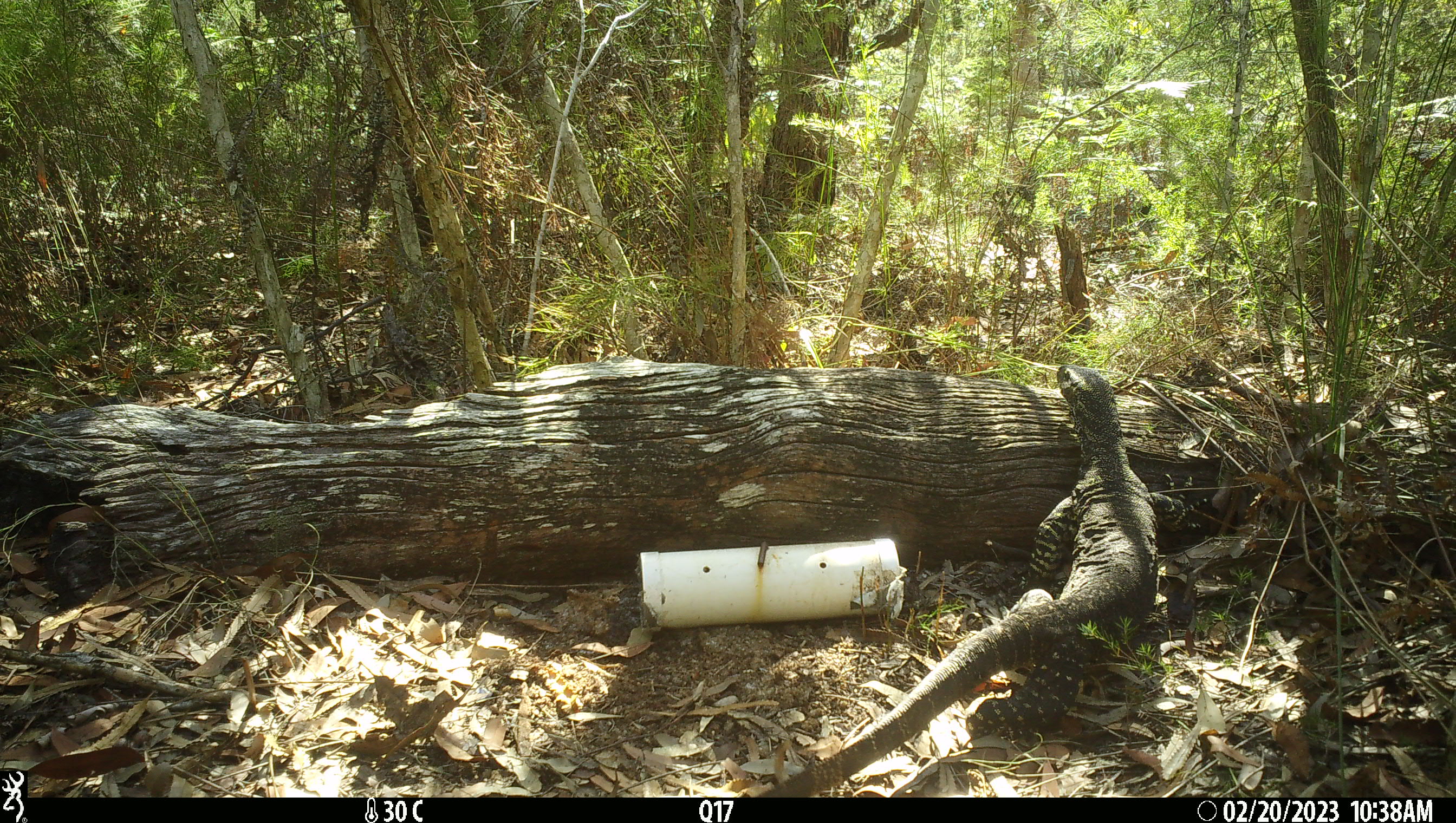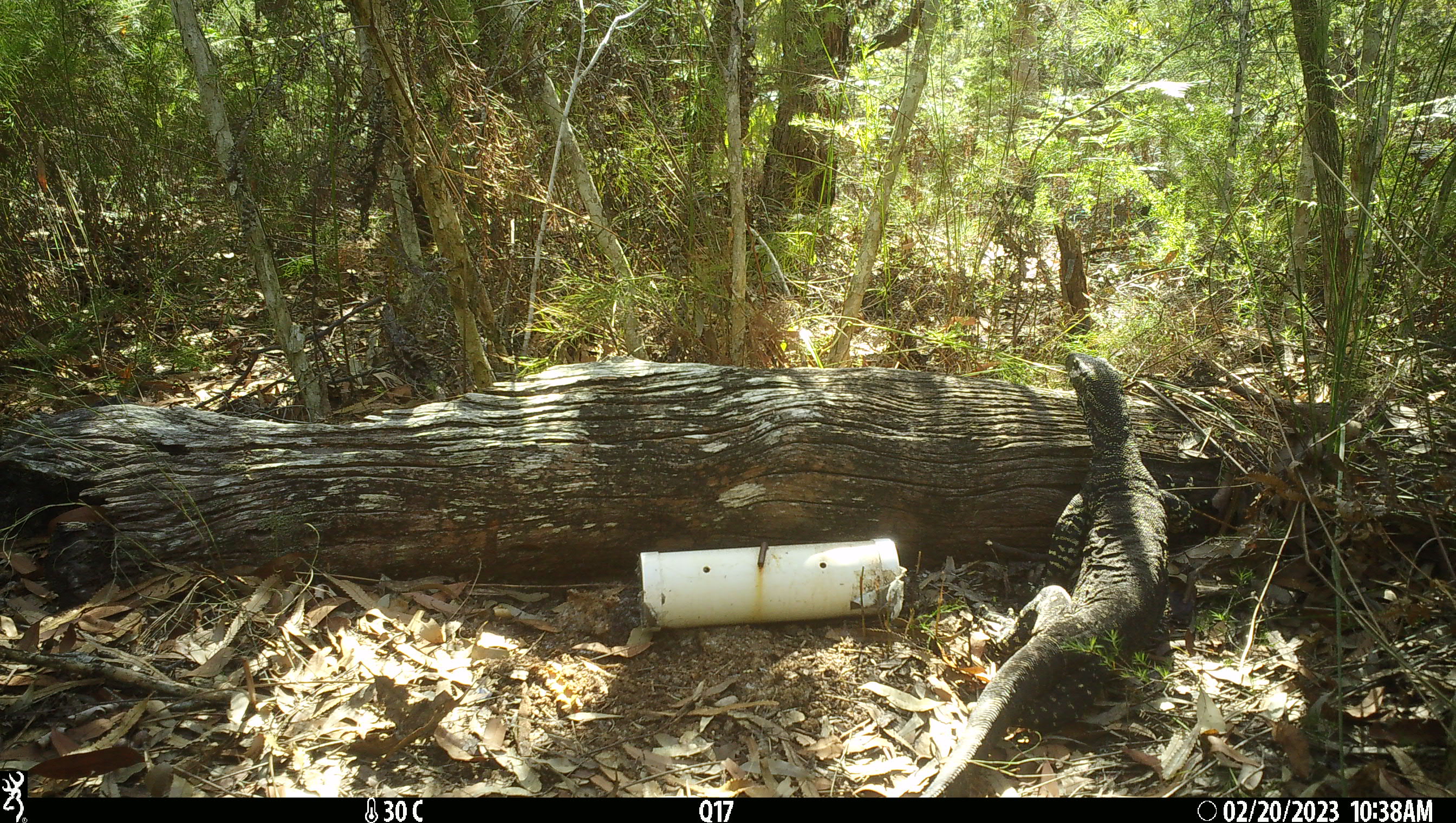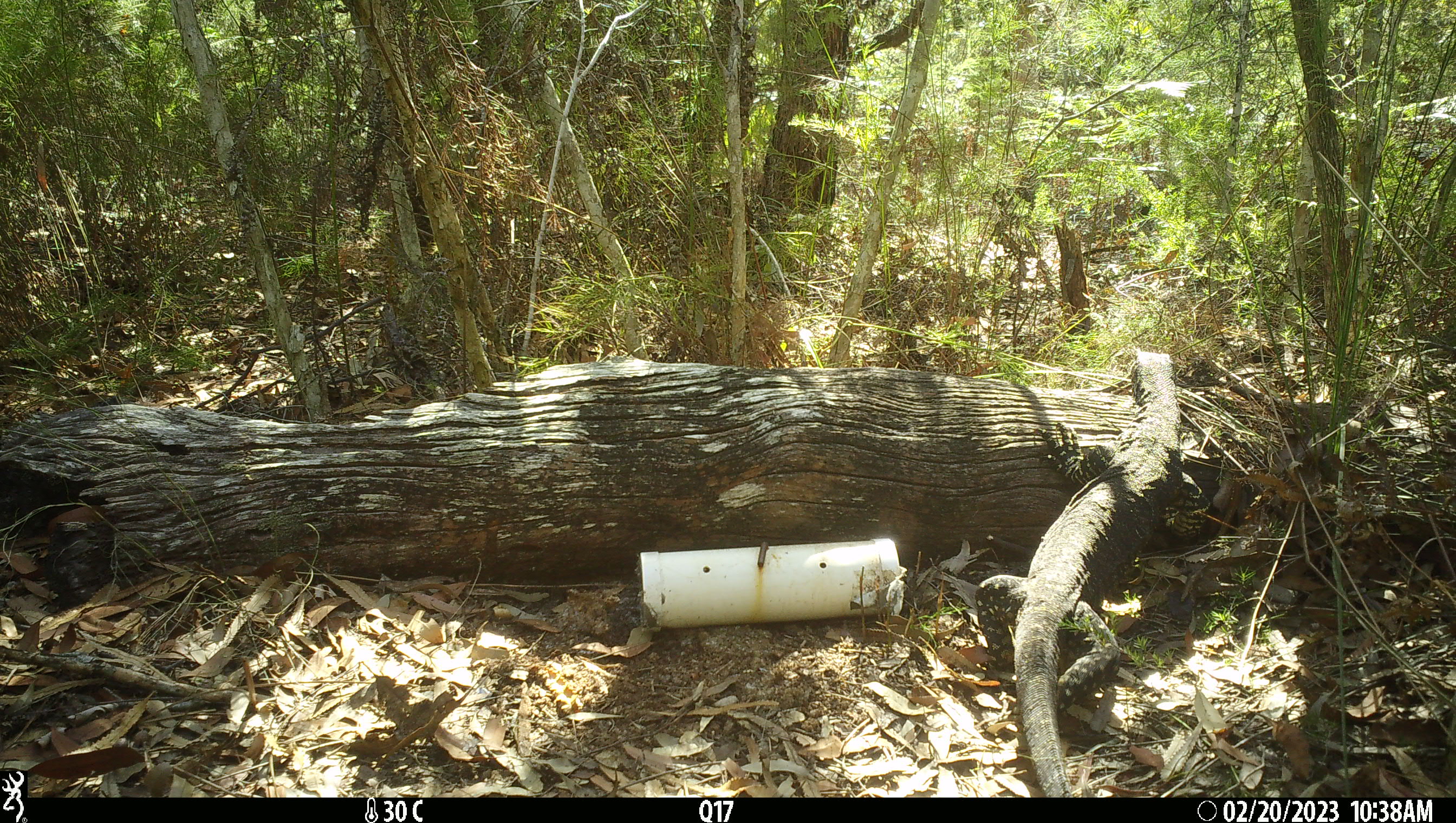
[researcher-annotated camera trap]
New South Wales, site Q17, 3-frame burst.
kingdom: Animalia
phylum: Chordata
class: Reptilia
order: Squamata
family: Varanidae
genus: Varanus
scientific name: Varanus varius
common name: lace monitor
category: goanna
Goanna (lace monitor) (Varanus varius).